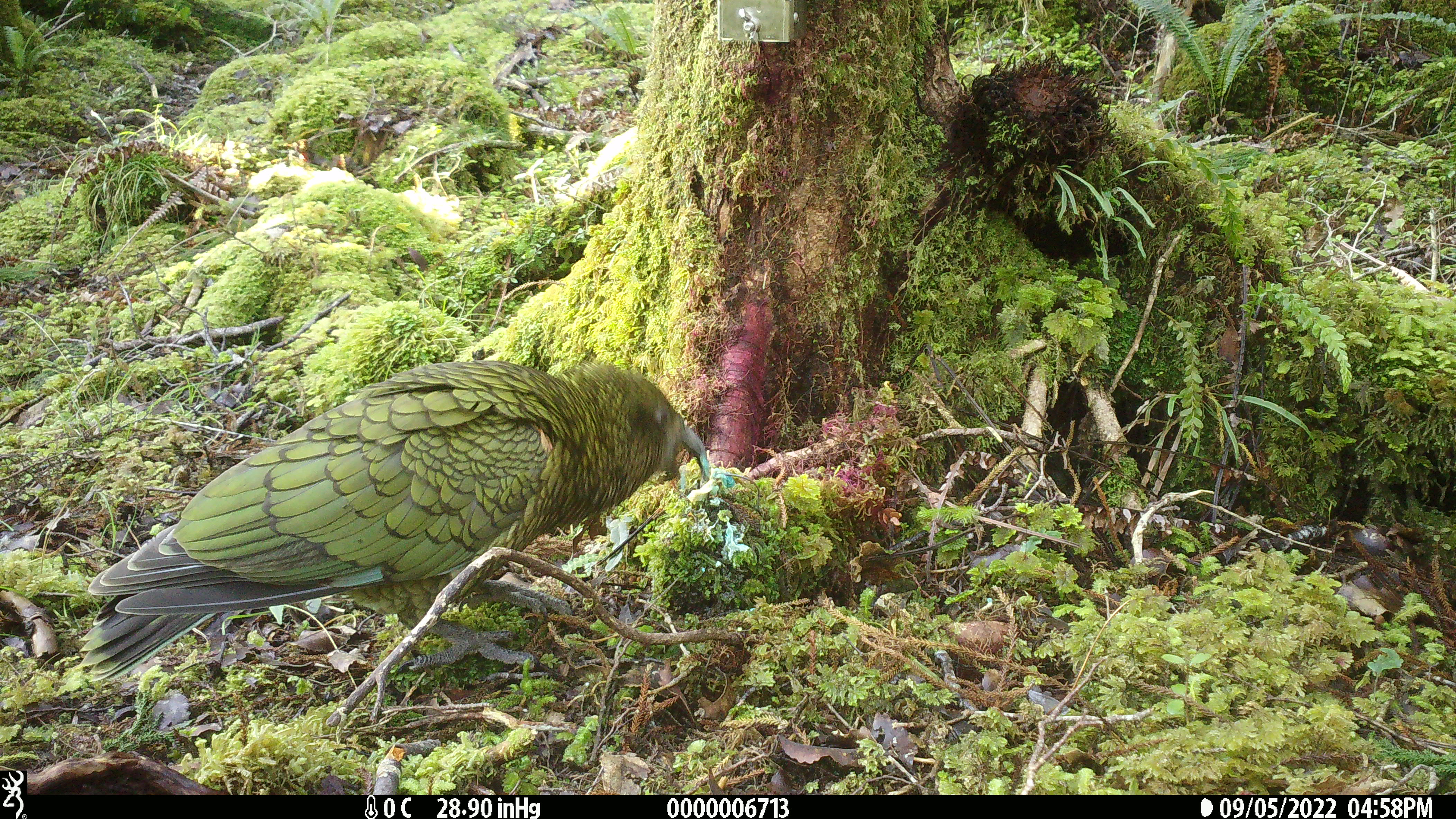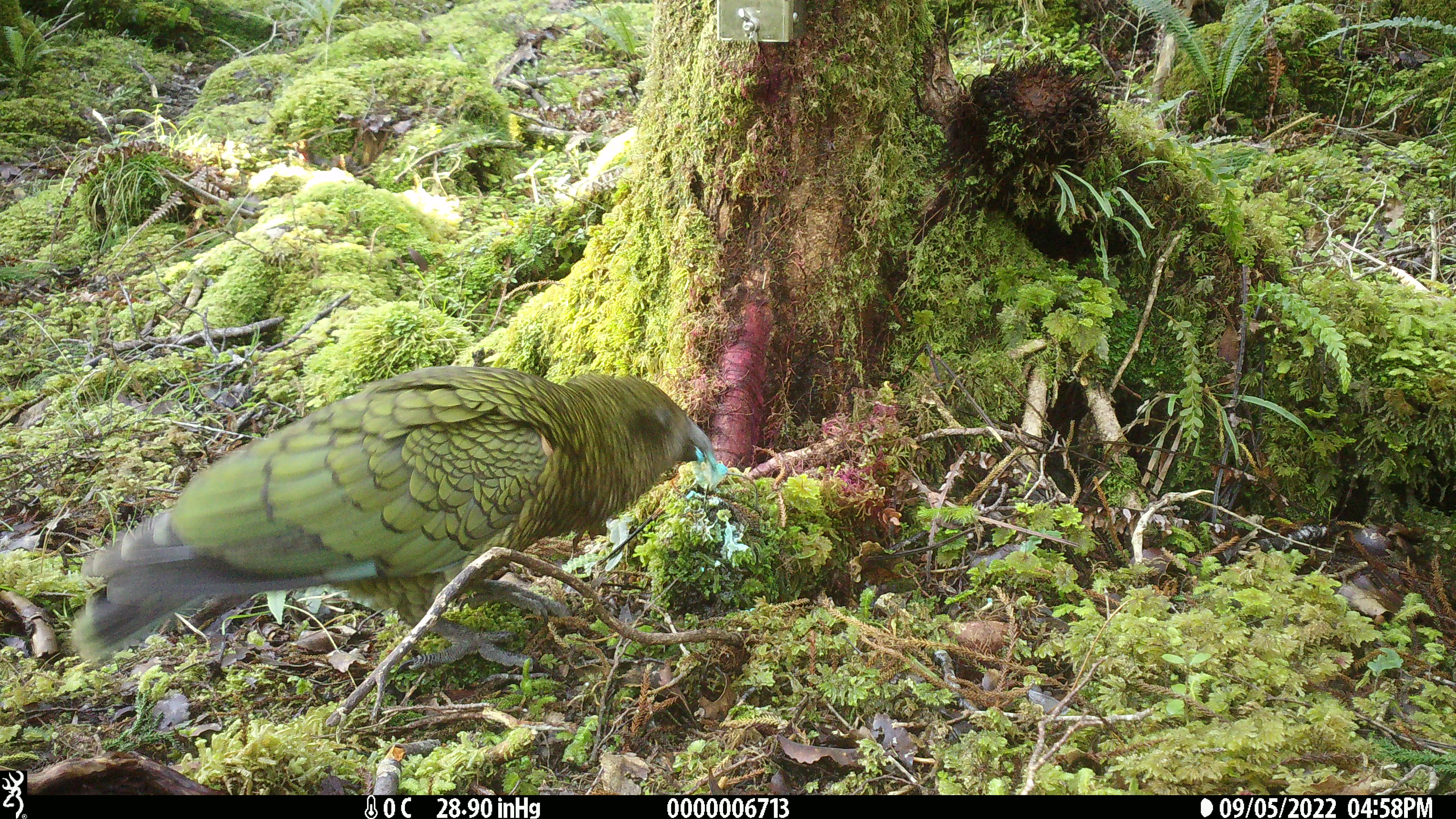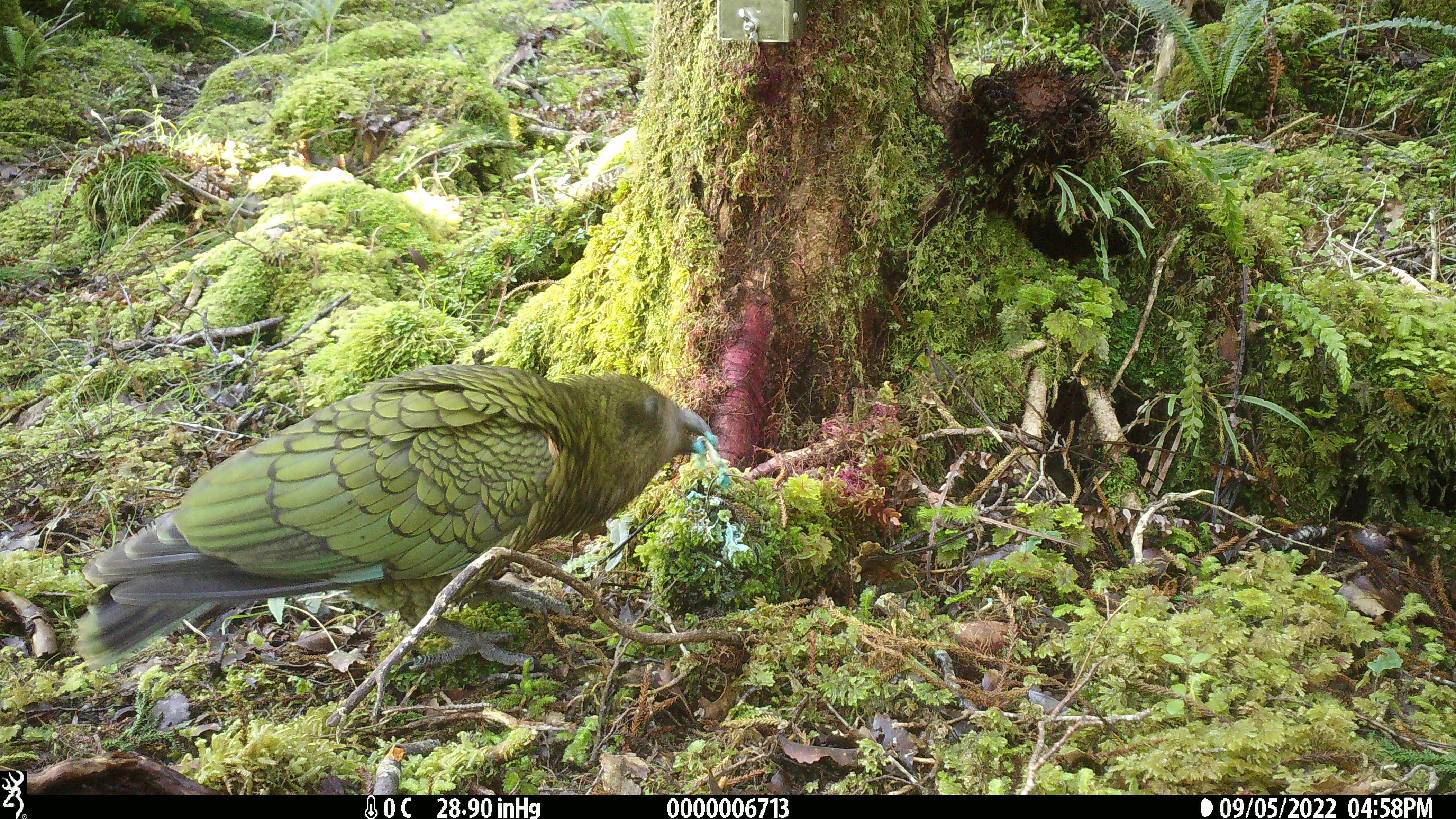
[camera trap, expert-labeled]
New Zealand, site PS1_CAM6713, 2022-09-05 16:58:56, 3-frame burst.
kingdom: Animalia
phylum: Chordata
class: Aves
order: Psittaciformes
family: Strigopidae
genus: Nestor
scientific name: Nestor notabilis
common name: kea